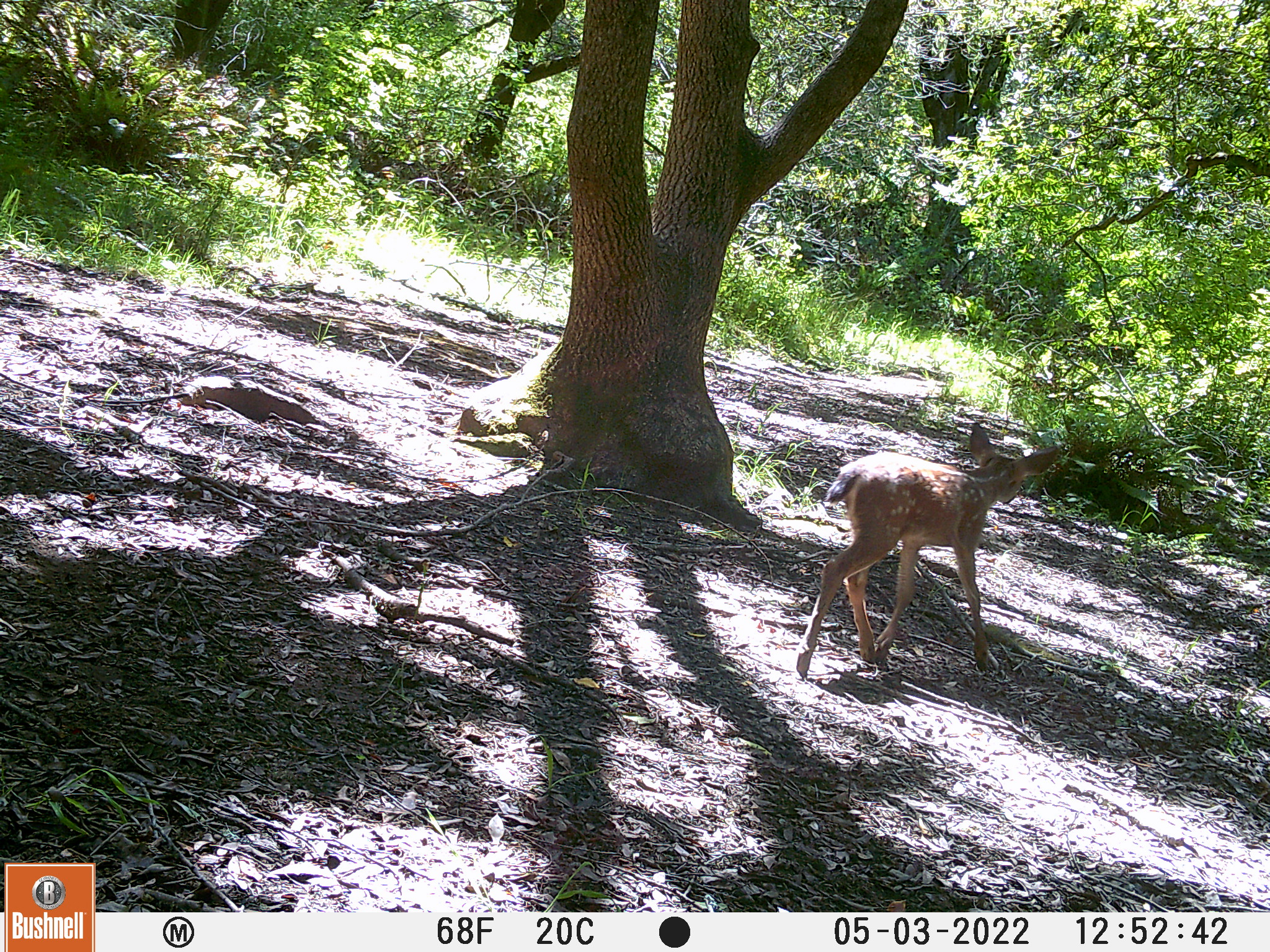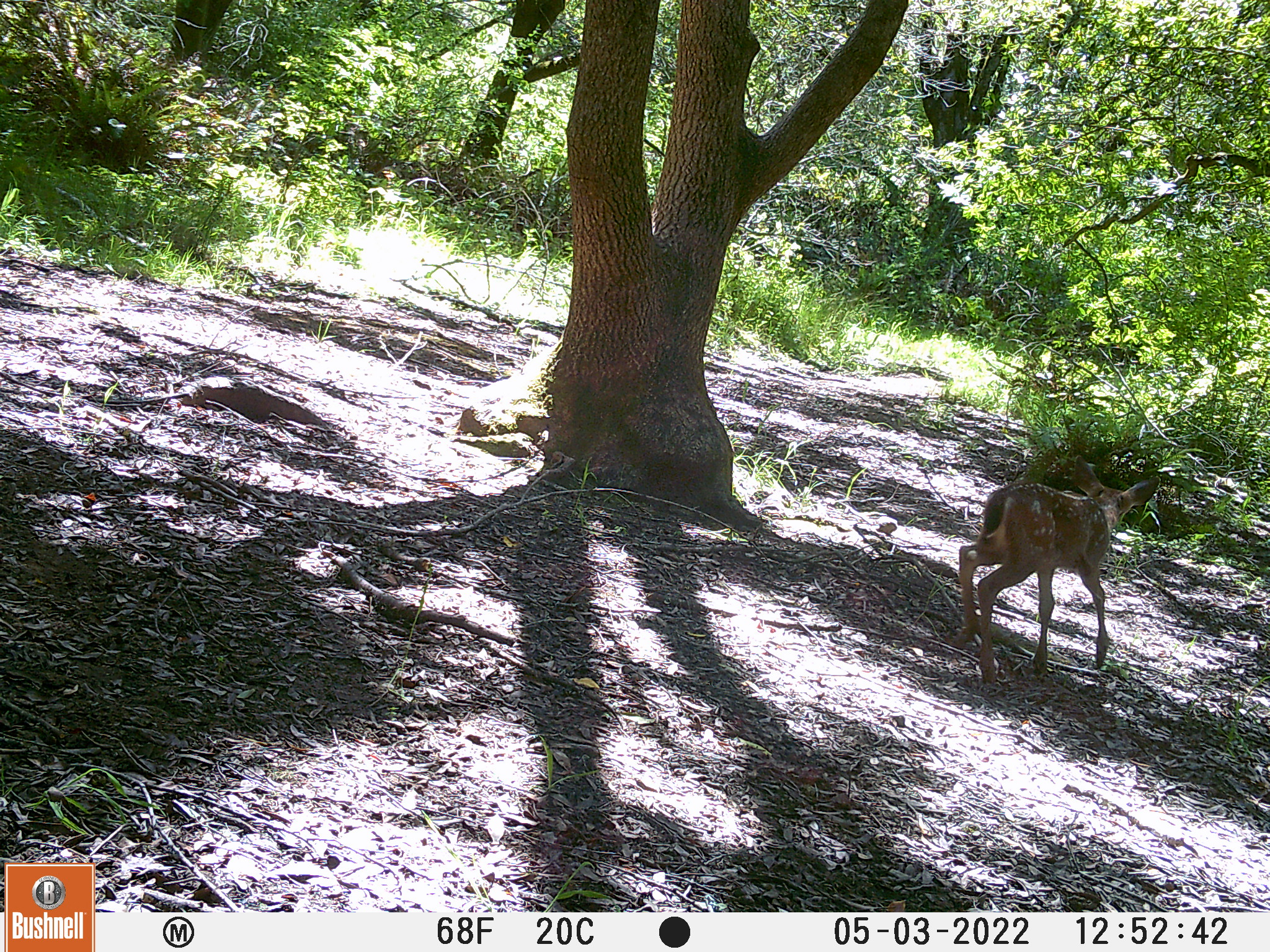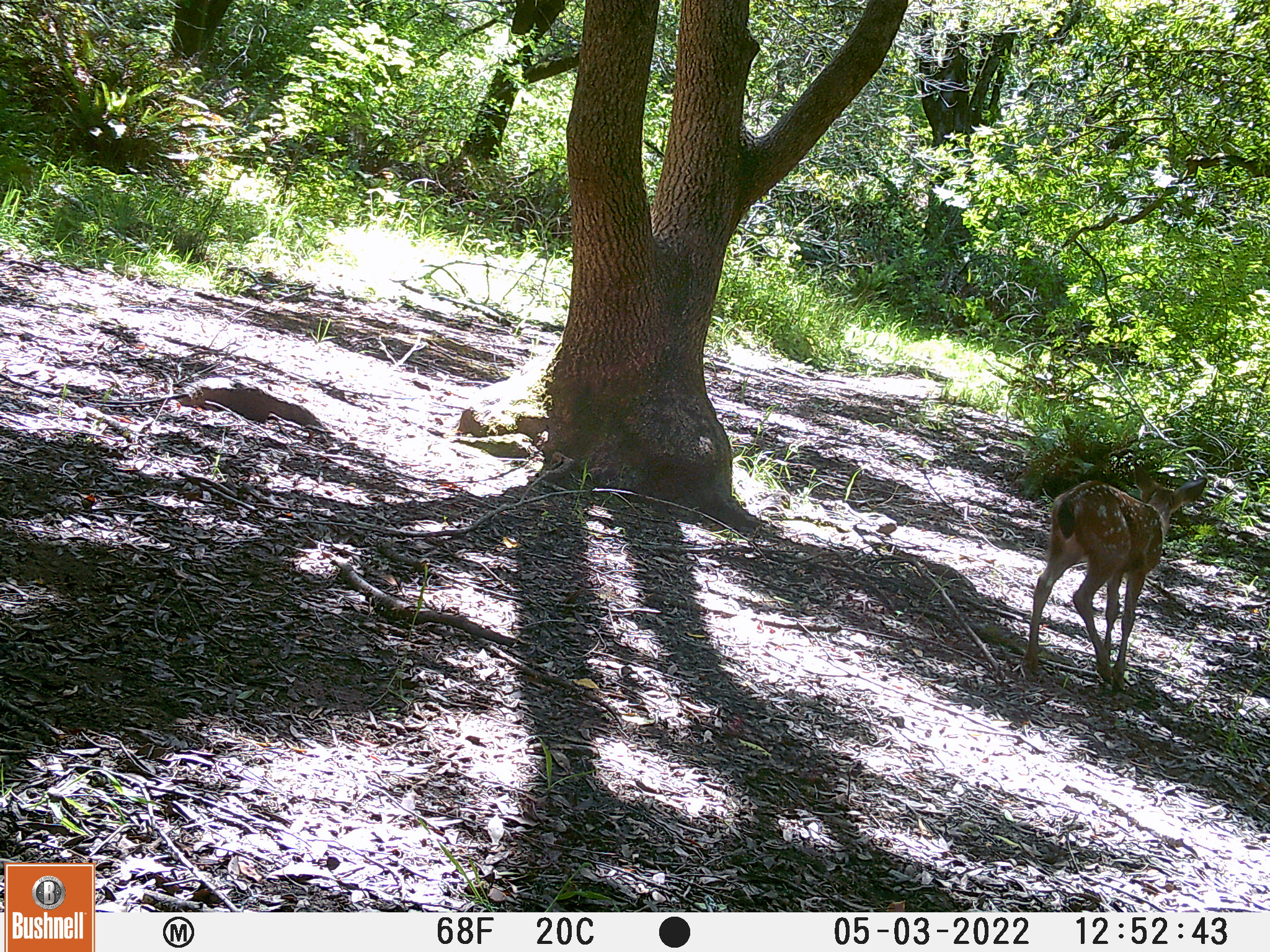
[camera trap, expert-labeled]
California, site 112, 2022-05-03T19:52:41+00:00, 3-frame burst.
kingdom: Animalia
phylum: Chordata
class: Mammalia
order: Artiodactyla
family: Cervidae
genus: Odocoileus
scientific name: Odocoileus hemionus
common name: mule deer